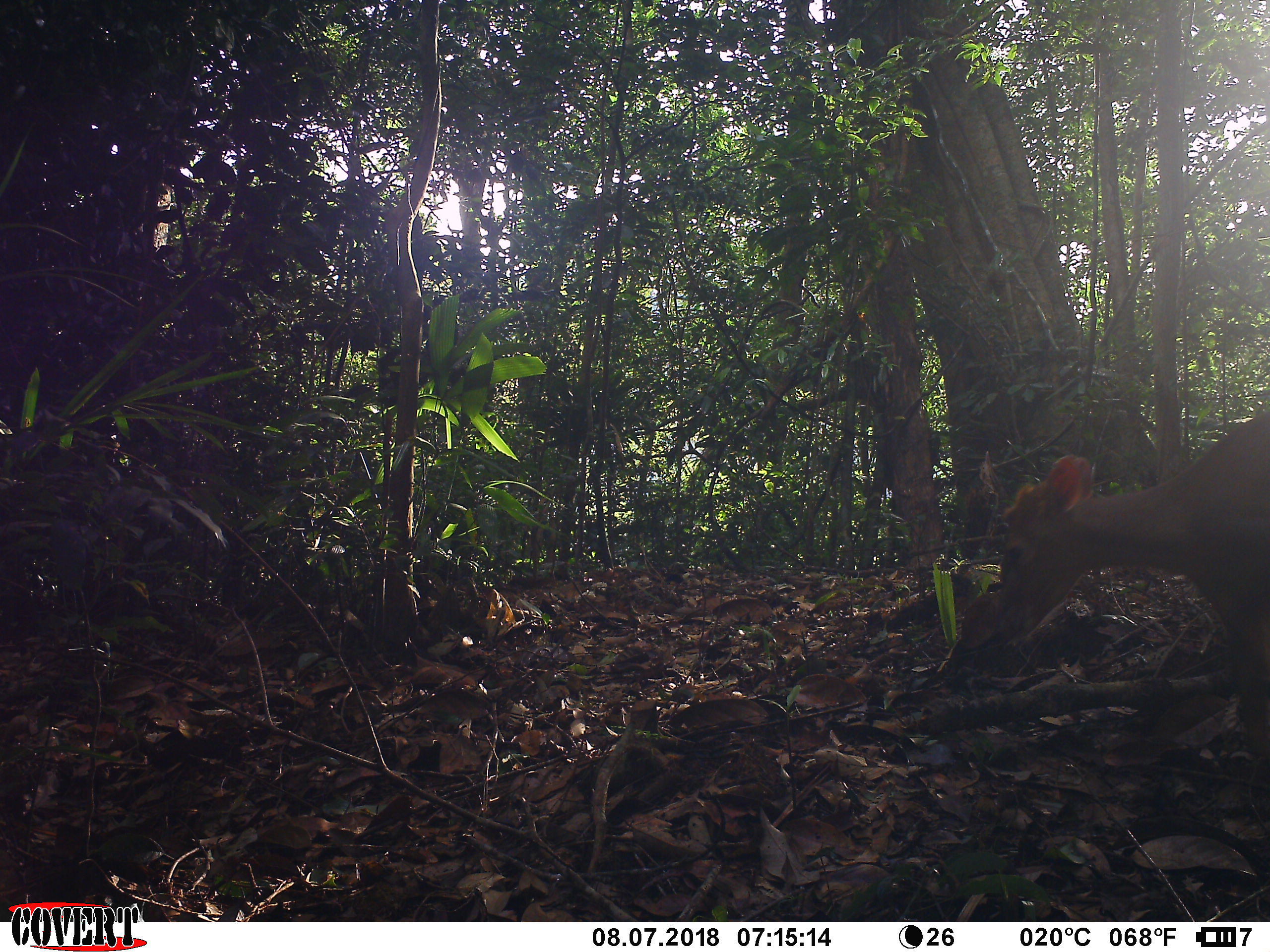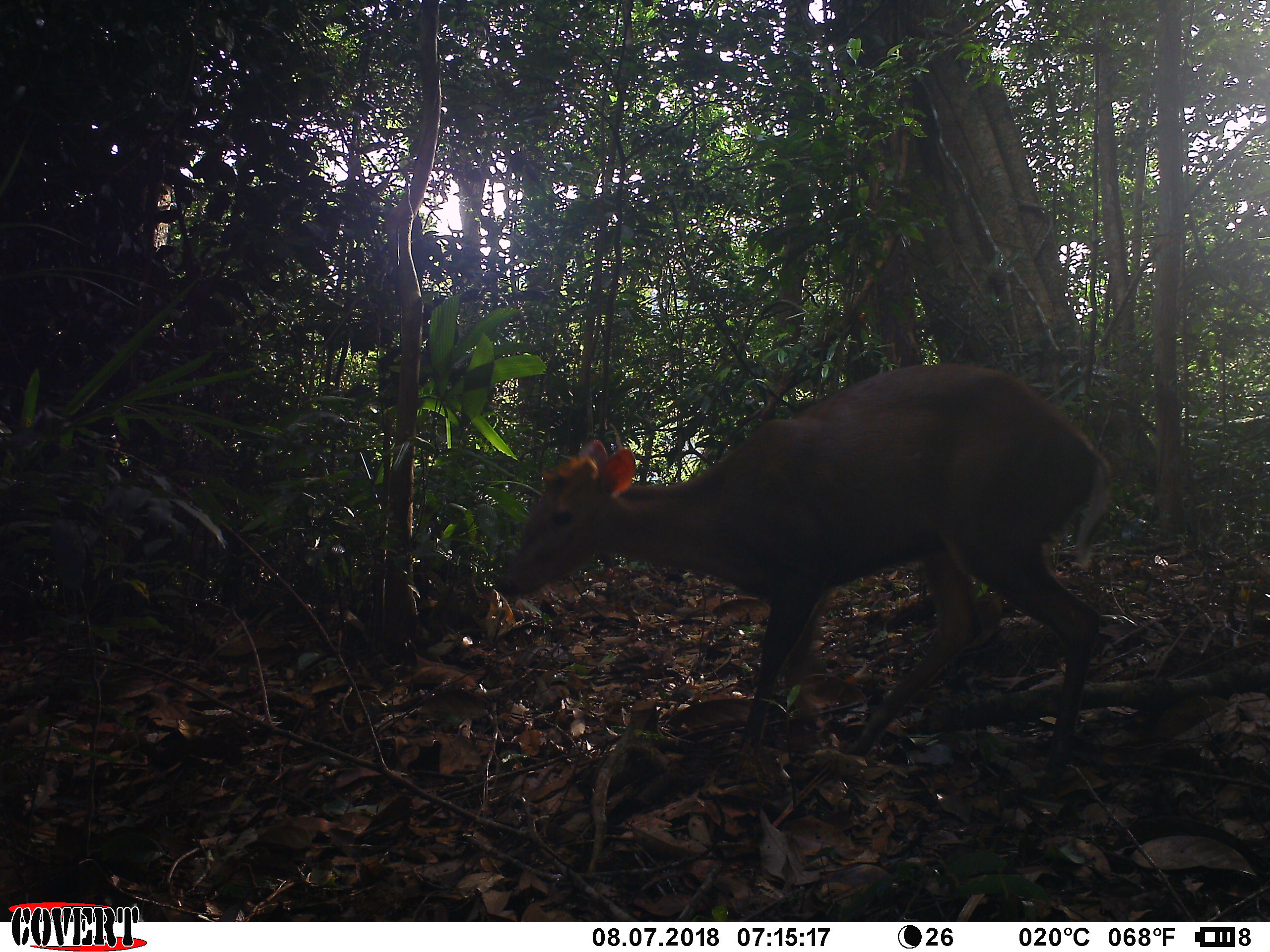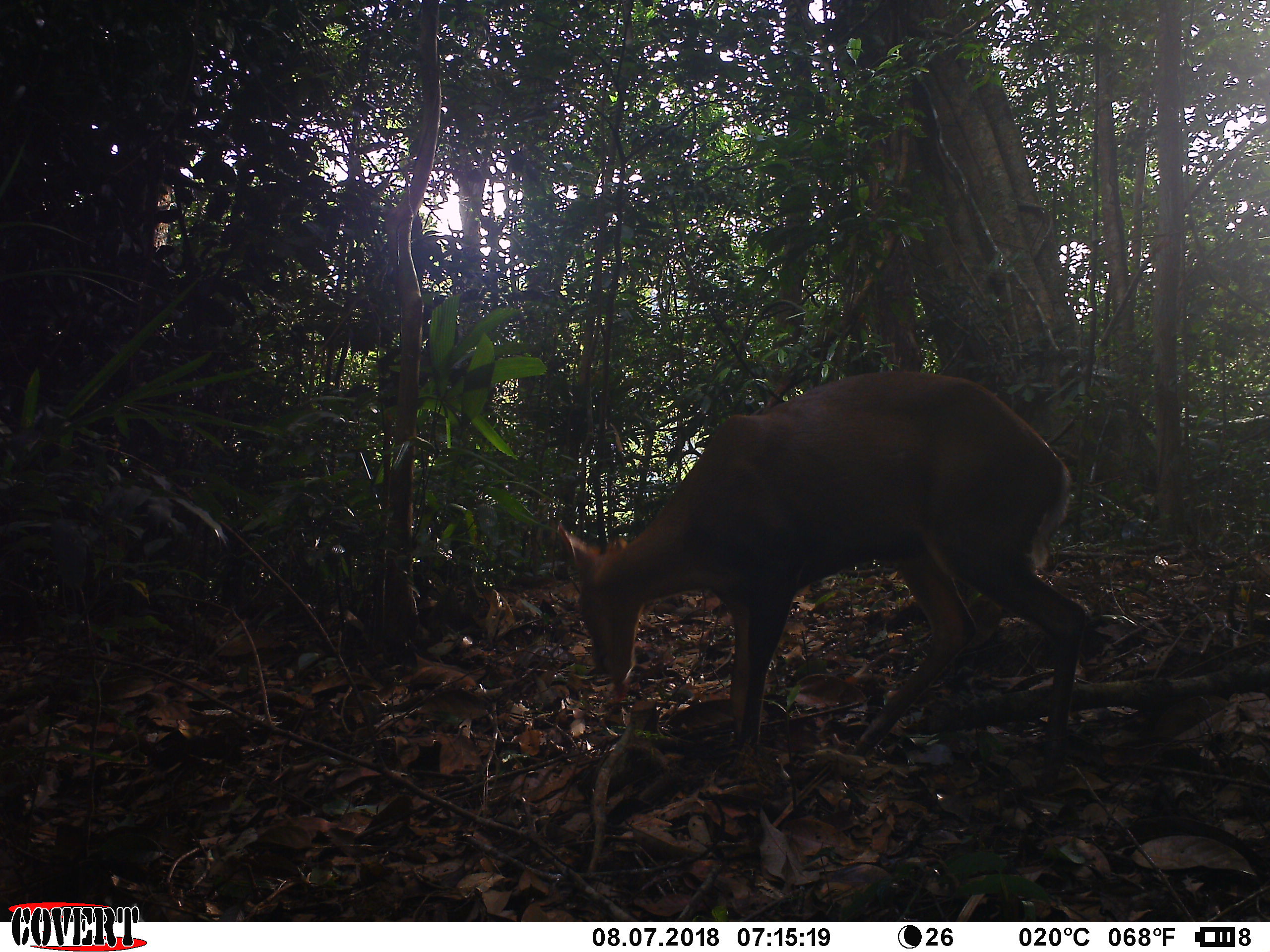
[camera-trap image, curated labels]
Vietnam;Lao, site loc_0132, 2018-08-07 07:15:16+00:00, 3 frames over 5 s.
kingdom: Animalia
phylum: Chordata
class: Mammalia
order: Artiodactyla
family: Cervidae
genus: Muntiacus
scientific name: Muntiacus rooseveltorum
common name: roosevelt's muntjac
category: roosevelts muntjac group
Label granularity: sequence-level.